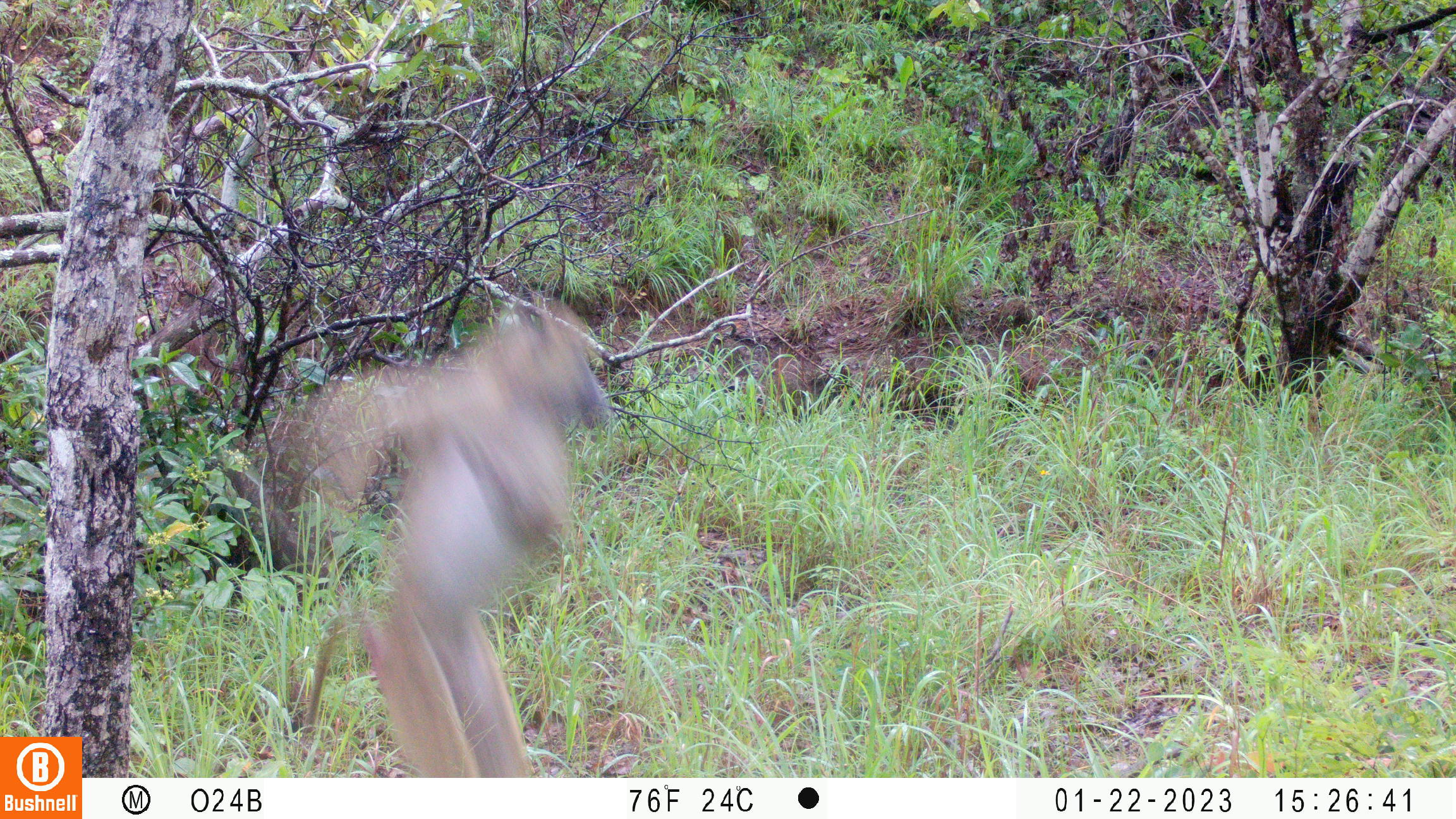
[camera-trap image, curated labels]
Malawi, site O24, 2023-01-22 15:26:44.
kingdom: Animalia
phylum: Chordata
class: Mammalia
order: Primates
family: Cercopithecidae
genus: Papio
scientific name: Papio cynocephalus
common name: yellow baboon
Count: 1.